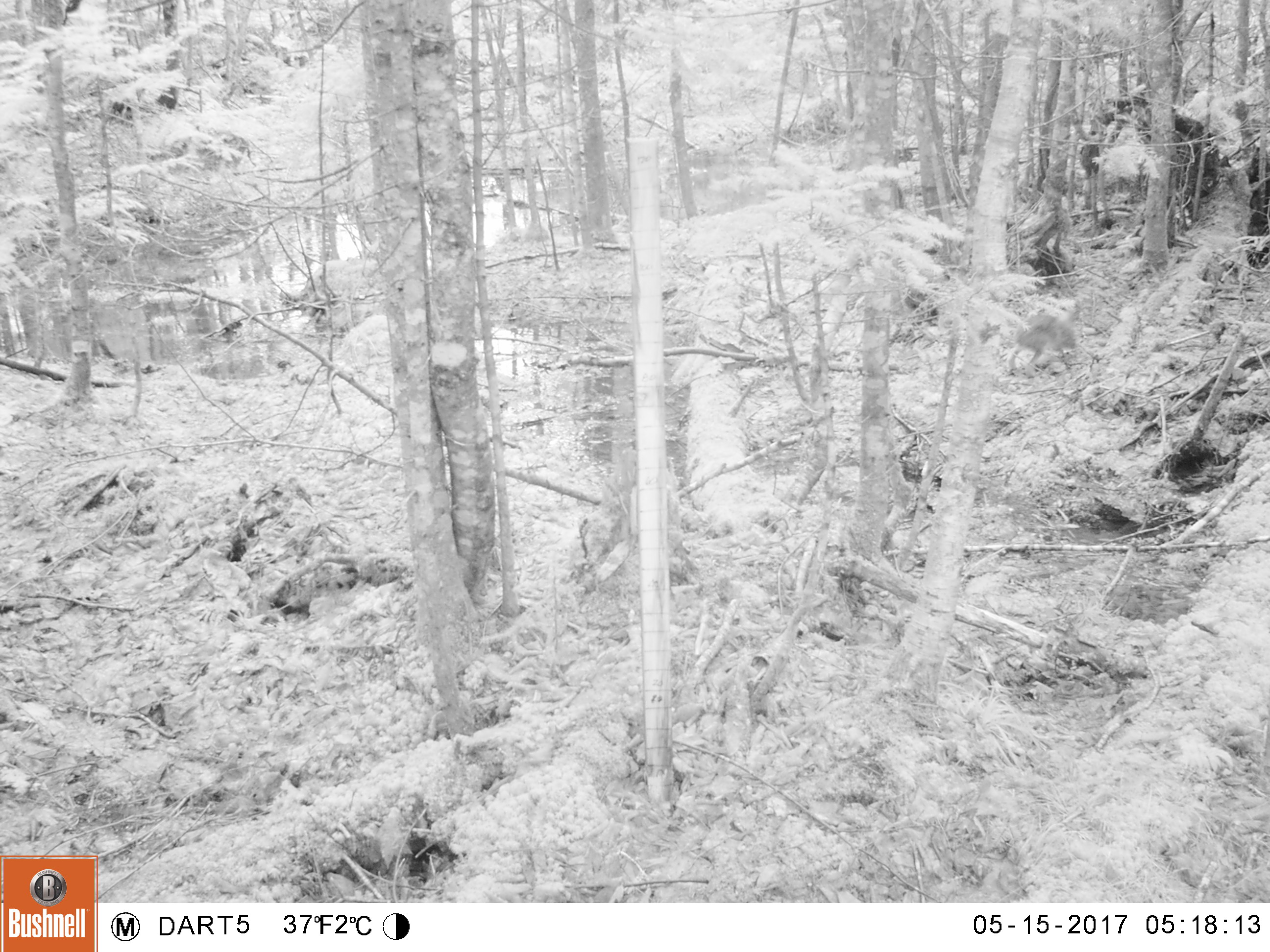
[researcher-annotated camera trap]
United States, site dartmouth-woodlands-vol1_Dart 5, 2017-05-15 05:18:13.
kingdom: Animalia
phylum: Chordata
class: Mammalia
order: Lagomorpha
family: Leporidae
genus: Lepus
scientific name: Lepus americanus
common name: snowshoe hare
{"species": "snowshoe hare (Lepus americanus)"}